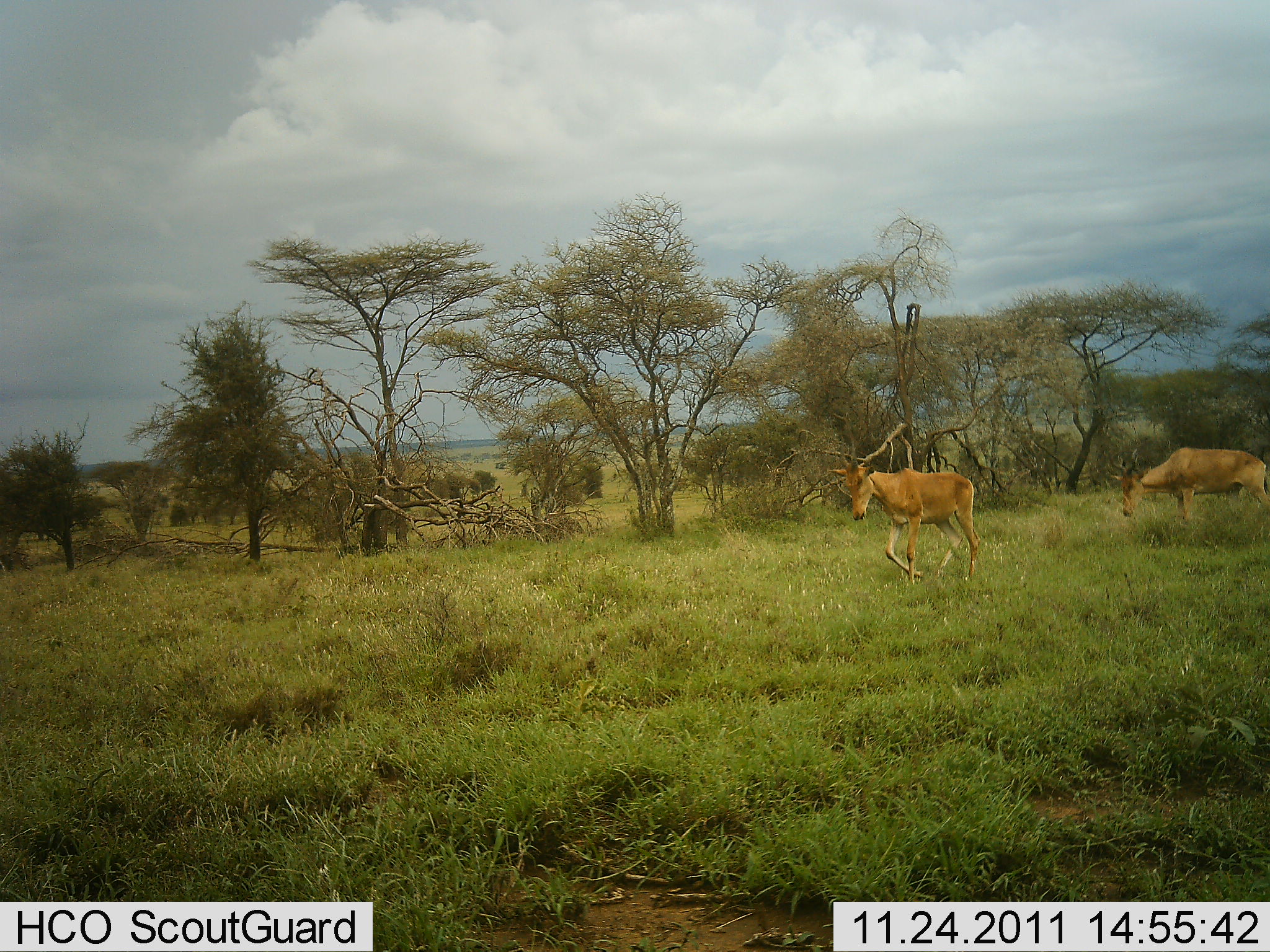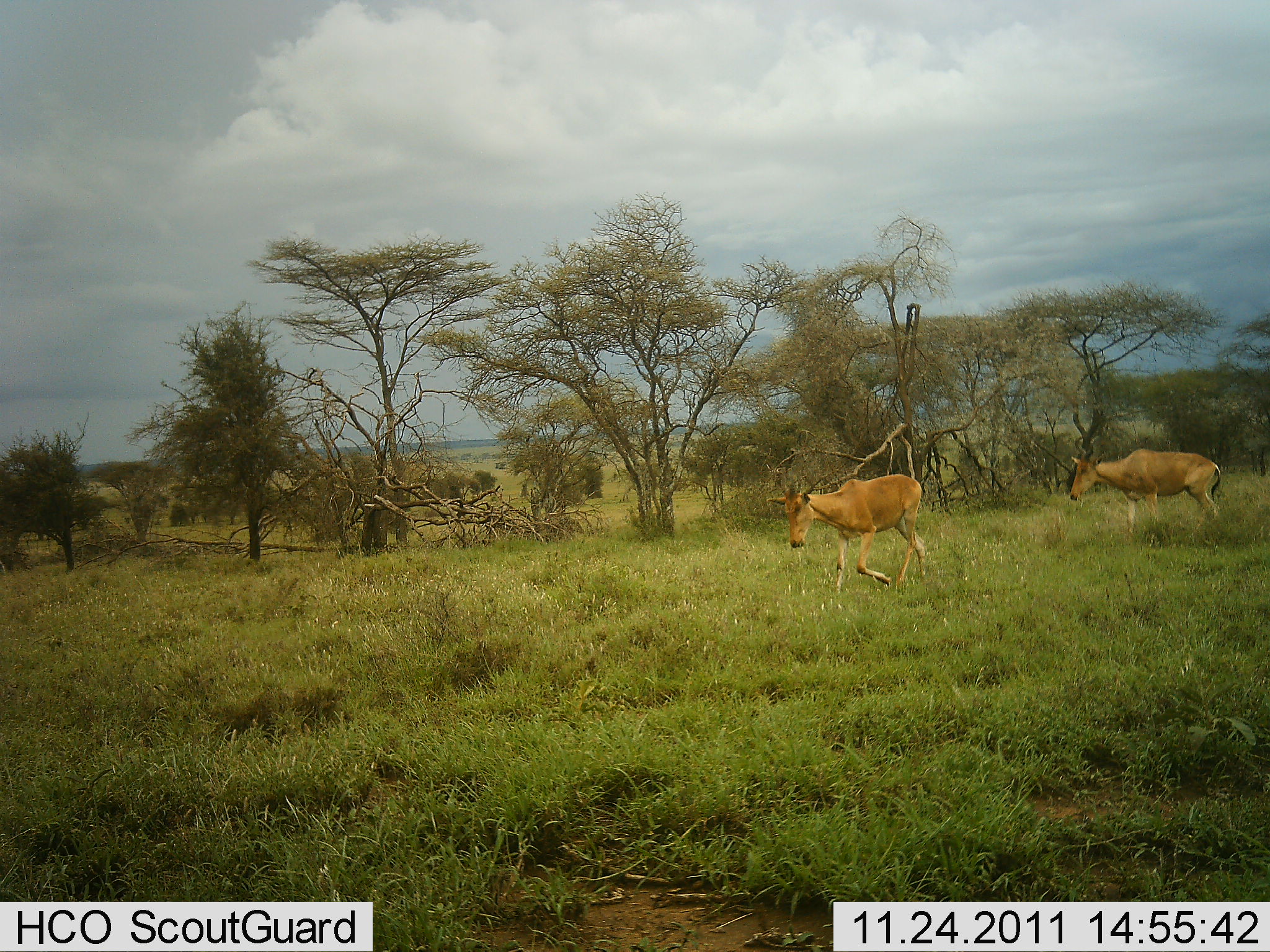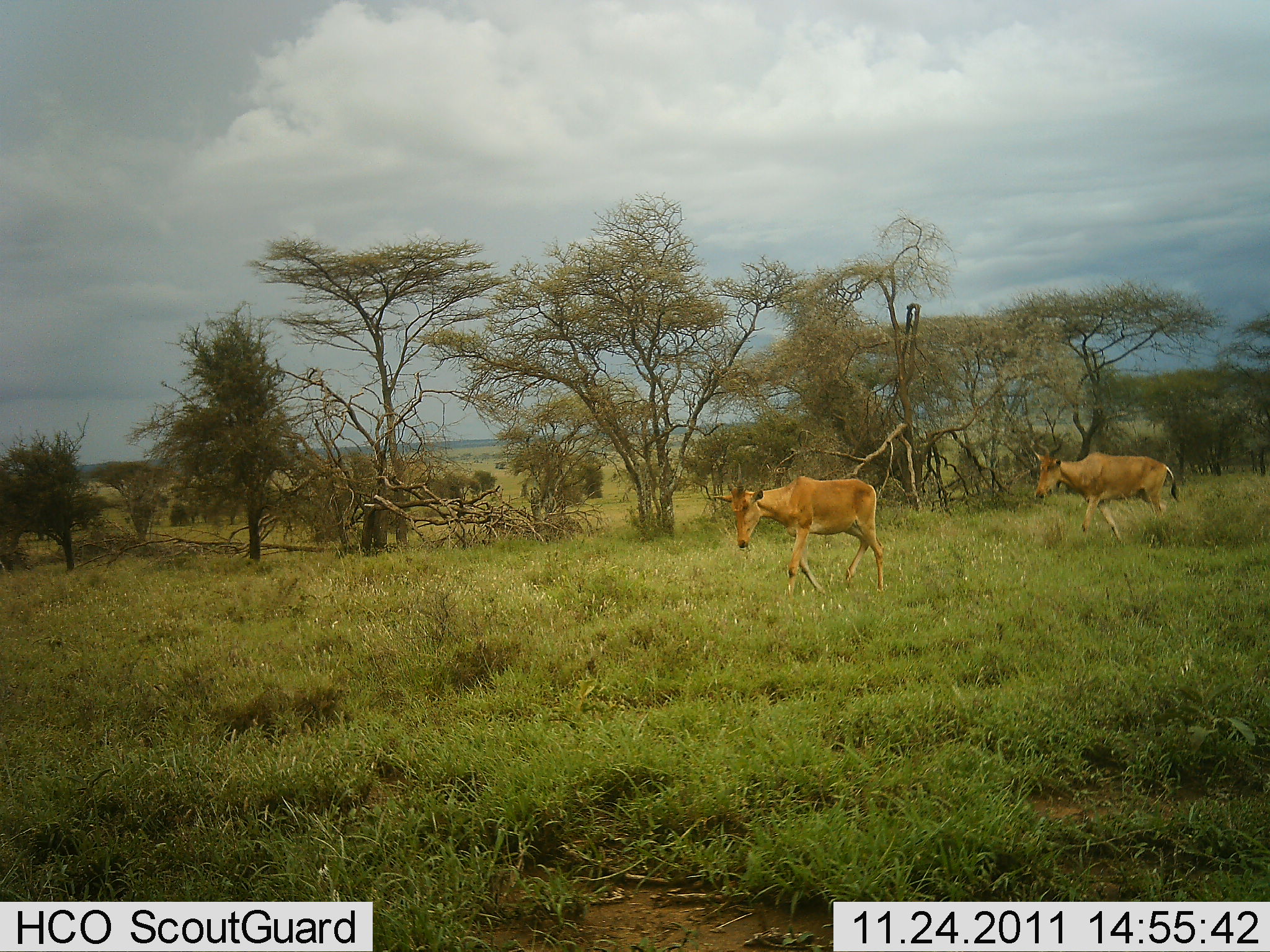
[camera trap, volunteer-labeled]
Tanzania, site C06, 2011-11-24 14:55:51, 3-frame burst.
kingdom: Animalia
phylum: Chordata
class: Mammalia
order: Artiodactyla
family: Bovidae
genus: Alcelaphus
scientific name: Alcelaphus buselaphus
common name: hartebeest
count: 2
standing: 9%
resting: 0%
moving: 91%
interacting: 0%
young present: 0%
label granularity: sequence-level